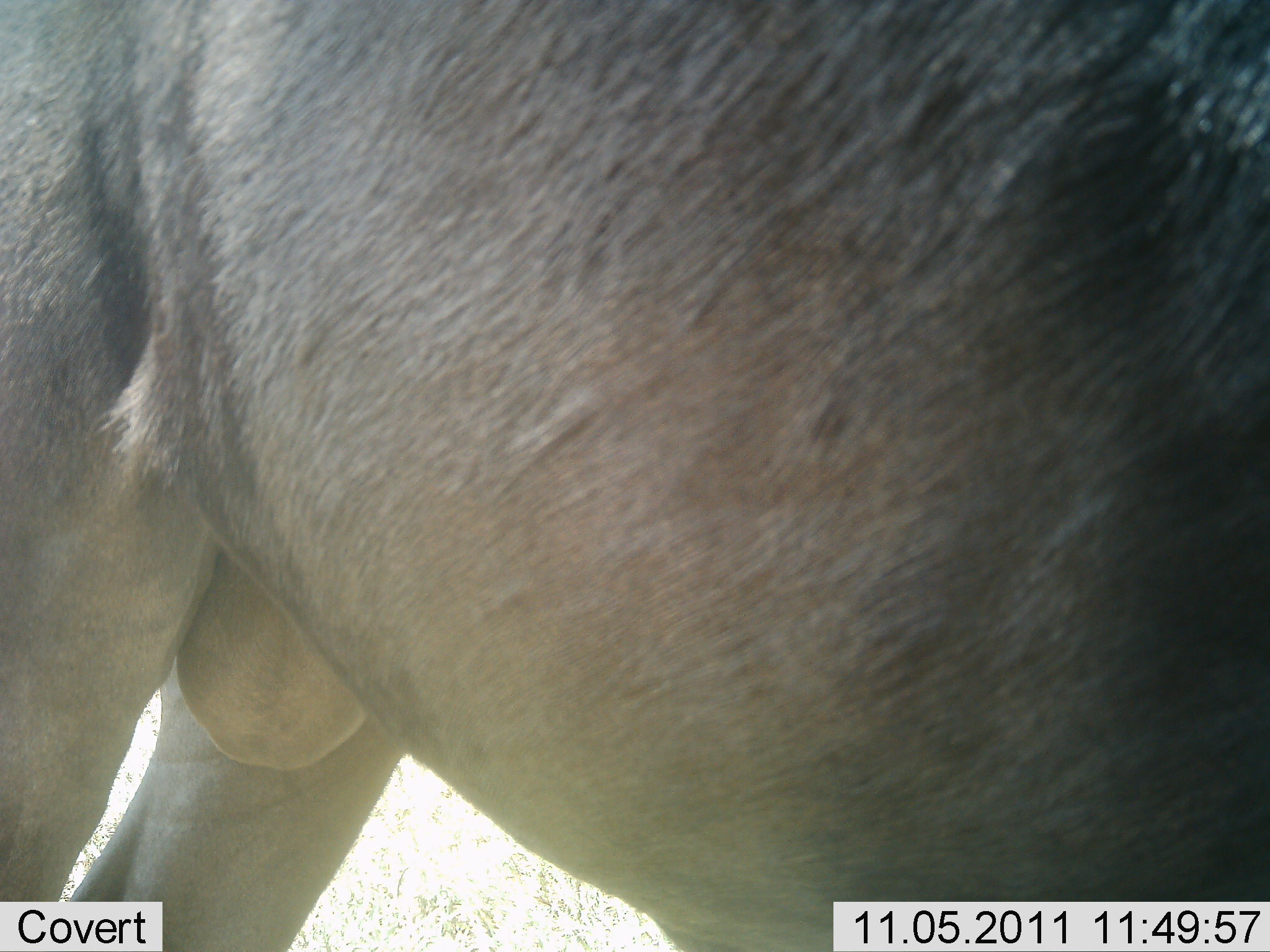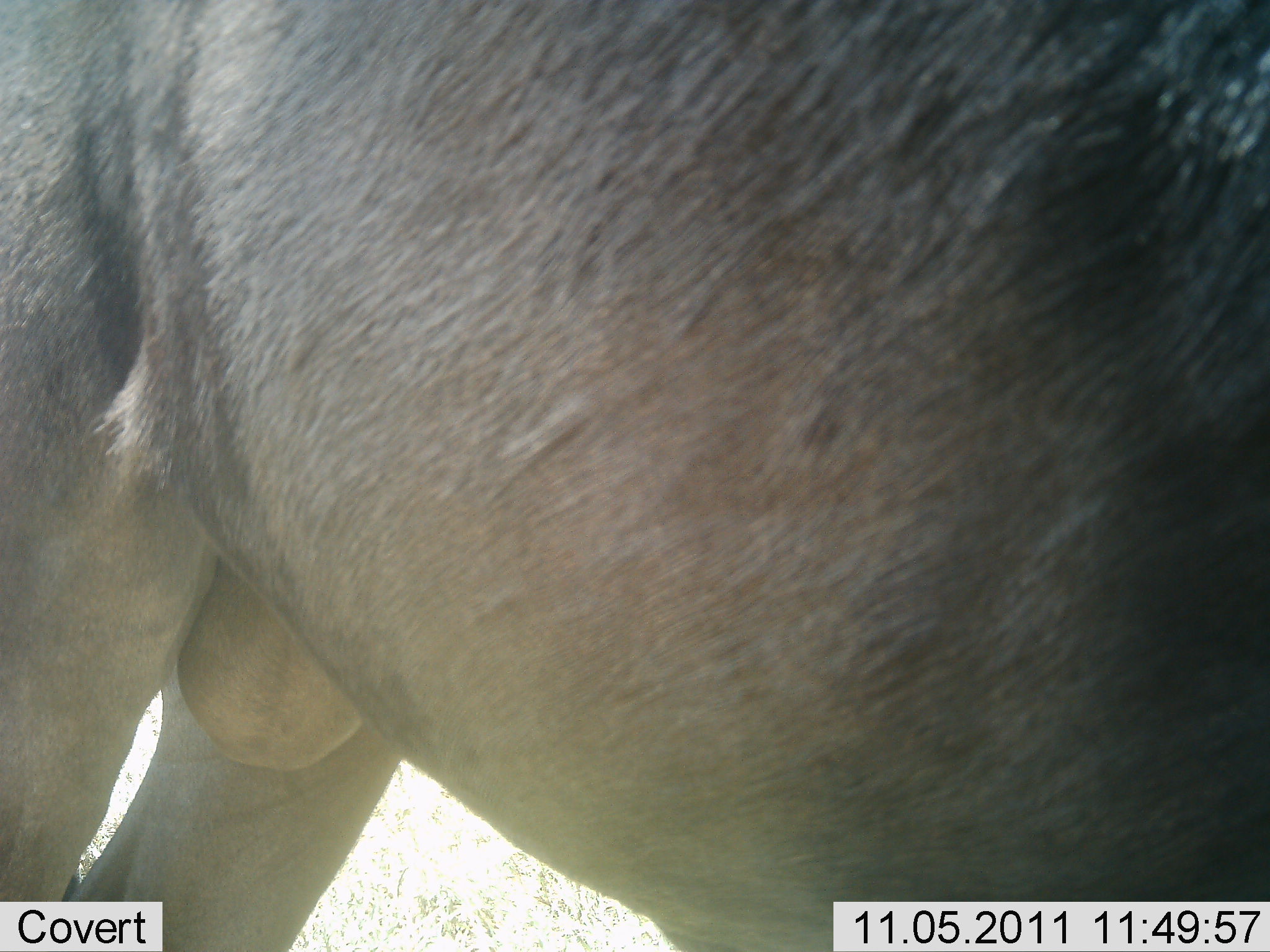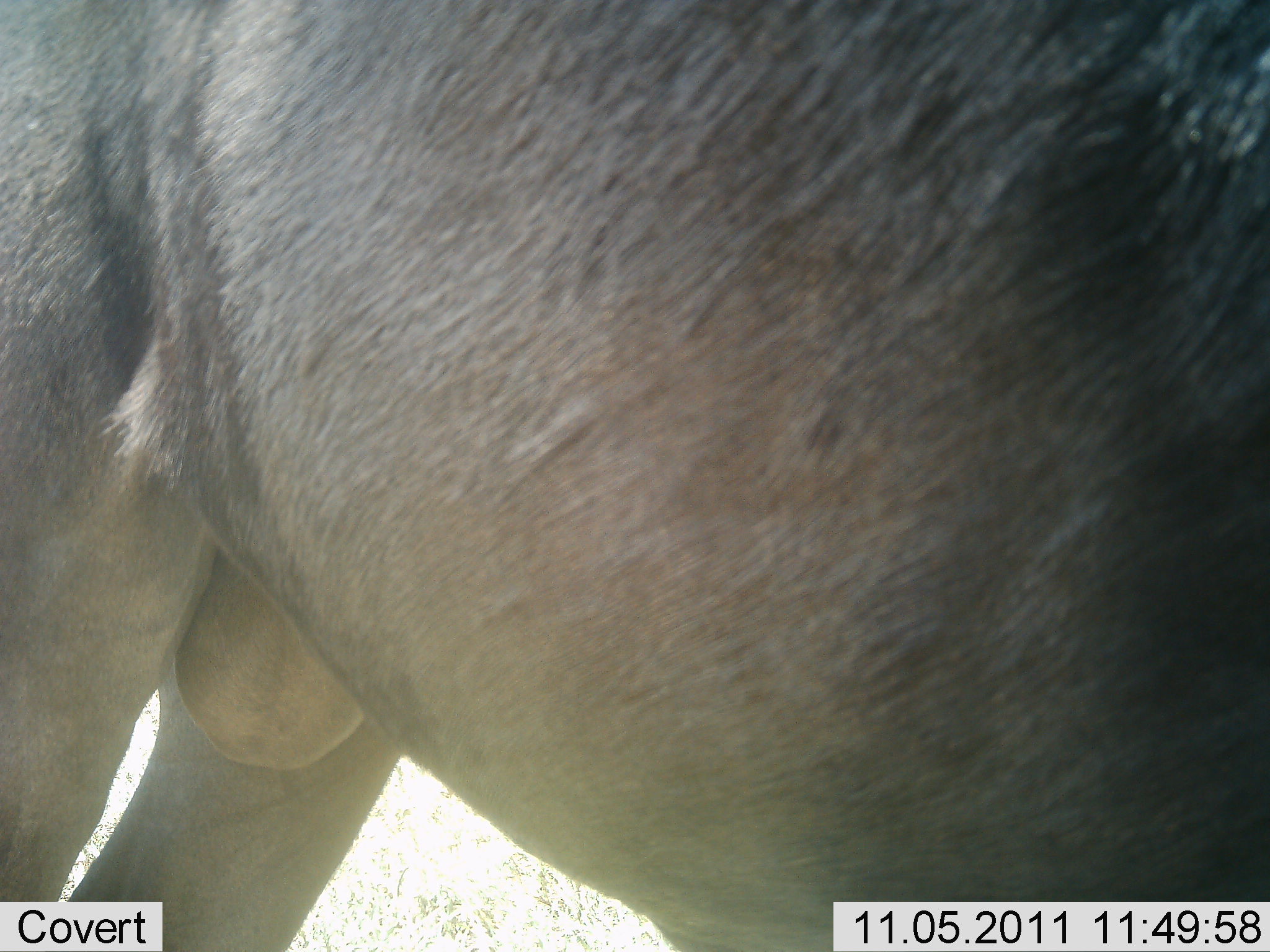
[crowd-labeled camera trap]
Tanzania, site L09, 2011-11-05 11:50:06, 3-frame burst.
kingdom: Animalia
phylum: Chordata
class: Mammalia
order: Artiodactyla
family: Bovidae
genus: Connochaetes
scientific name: Connochaetes taurinus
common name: blue wildebeest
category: wildebeest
Wildebeest (blue wildebeest) (Connochaetes taurinus), count 1. Behavior (volunteer vote fractions): standing 91%, resting 18%, moving 0%, interacting 0%. Young present (vote fraction): 0%. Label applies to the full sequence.